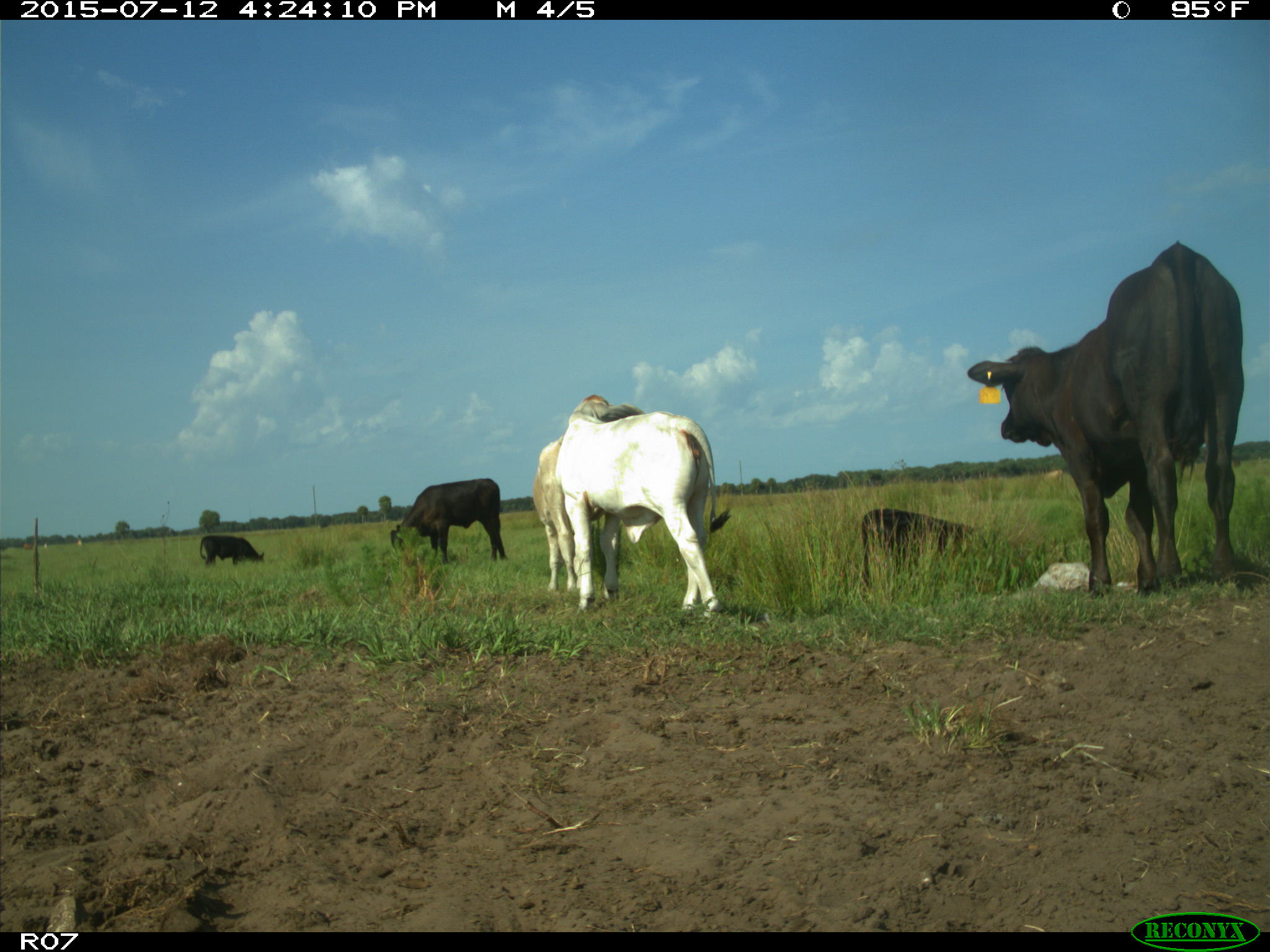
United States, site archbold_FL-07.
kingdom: Animalia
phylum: Chordata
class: Mammalia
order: Artiodactyla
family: Bovidae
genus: Bos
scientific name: Bos taurus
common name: domestic cow